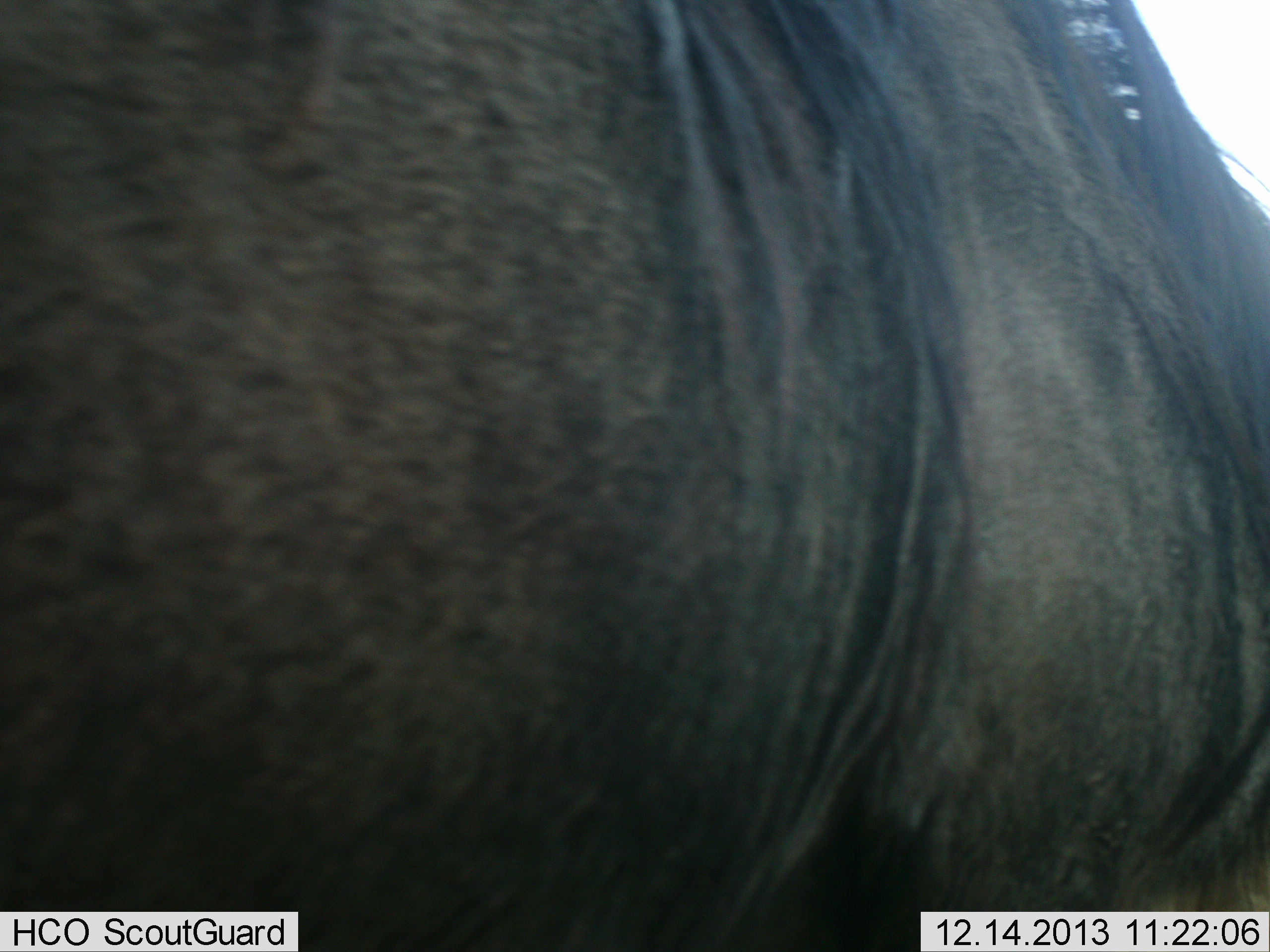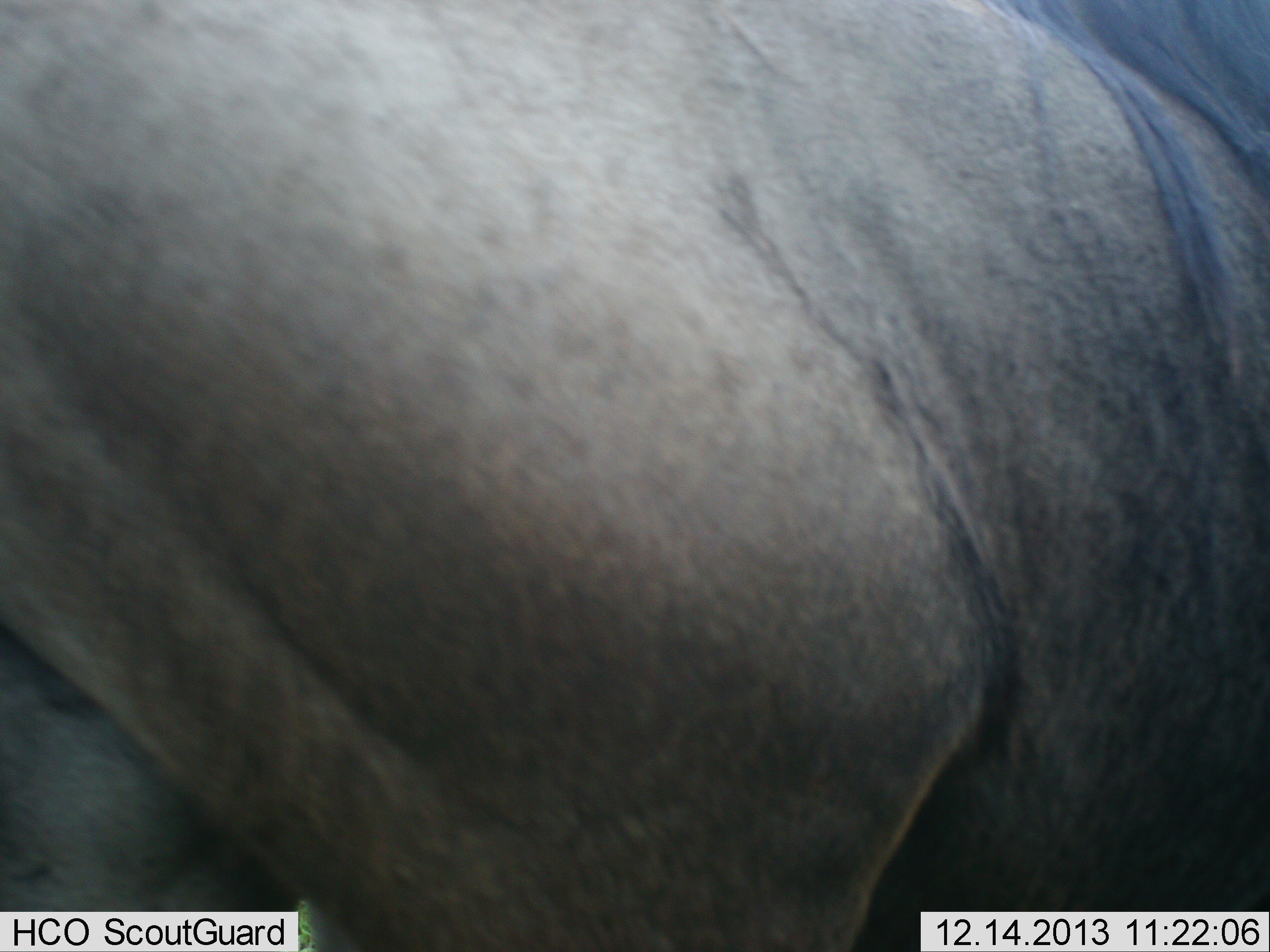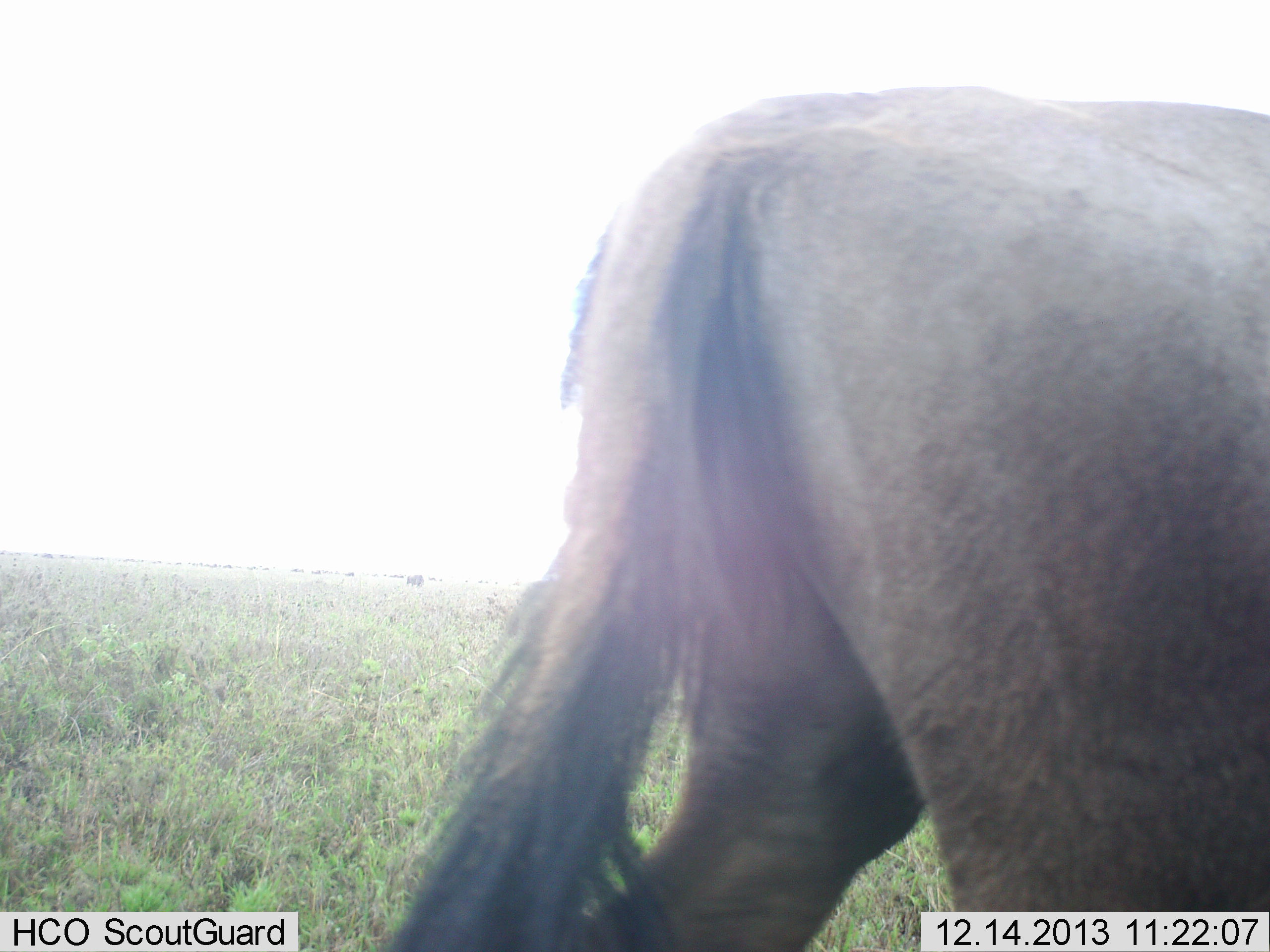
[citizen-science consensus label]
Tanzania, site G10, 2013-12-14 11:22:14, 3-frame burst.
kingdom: Animalia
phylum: Chordata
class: Mammalia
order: Artiodactyla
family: Bovidae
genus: Connochaetes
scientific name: Connochaetes taurinus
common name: blue wildebeest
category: wildebeest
Wildebeest (blue wildebeest) (Connochaetes taurinus), count 1. Behavior (volunteer vote fractions): standing 21%, resting 0%, moving 77%, interacting 2%. Young present (vote fraction): 0%. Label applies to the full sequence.